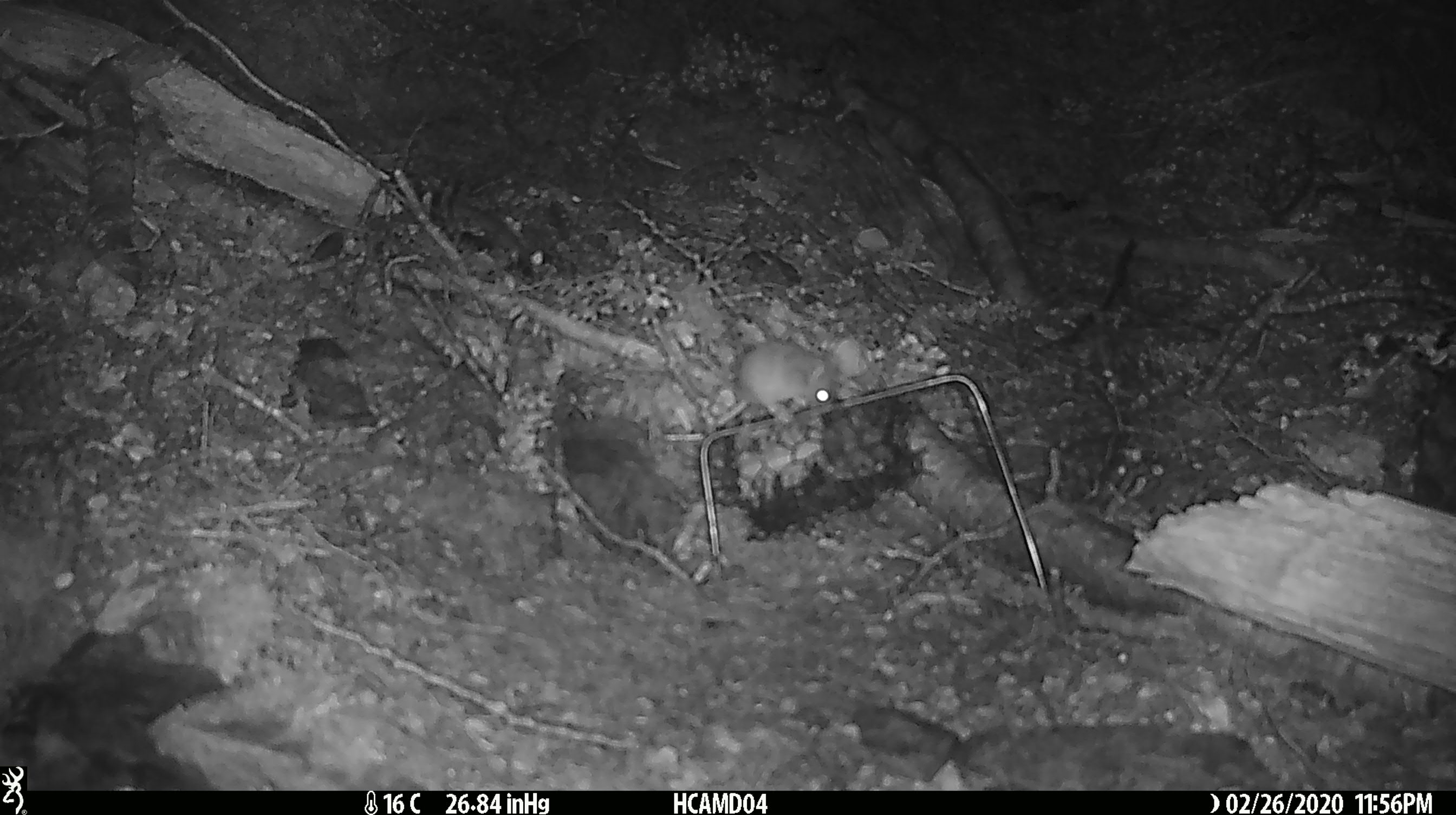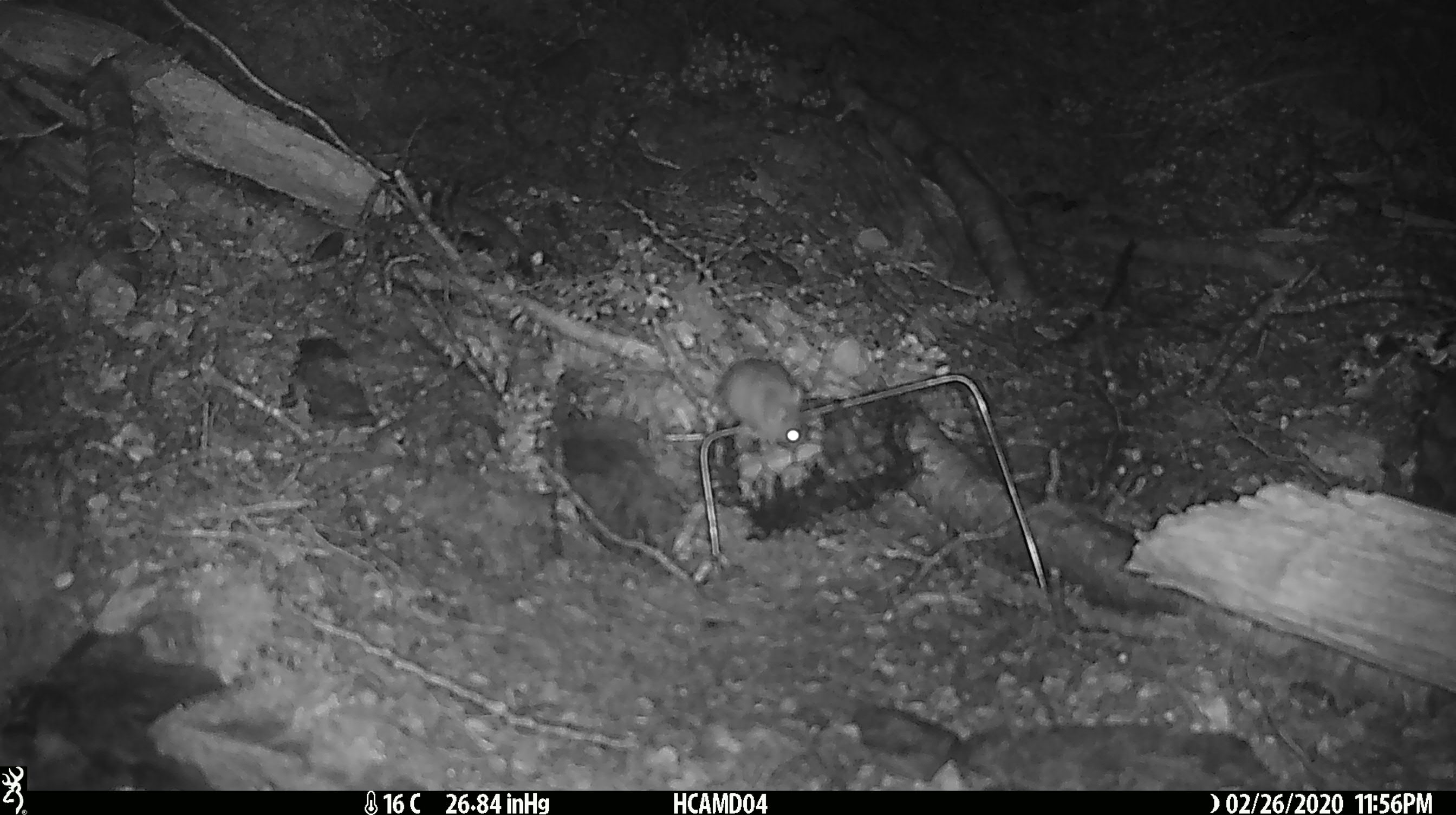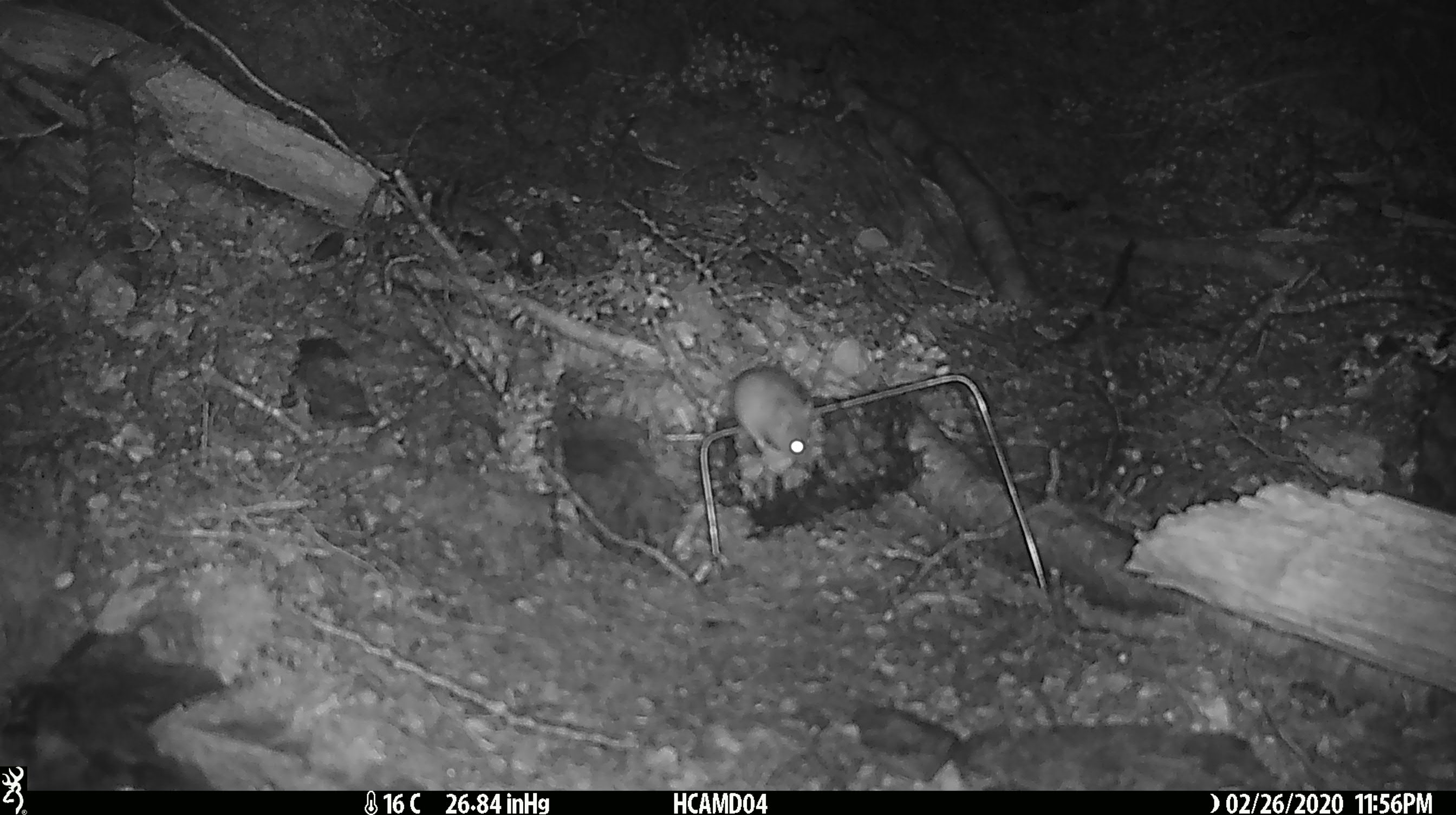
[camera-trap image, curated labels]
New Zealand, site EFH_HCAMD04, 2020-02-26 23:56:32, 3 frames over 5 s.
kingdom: Animalia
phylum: Chordata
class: Mammalia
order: Rodentia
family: Muridae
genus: Mus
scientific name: Mus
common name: mouse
Mouse (Mus).